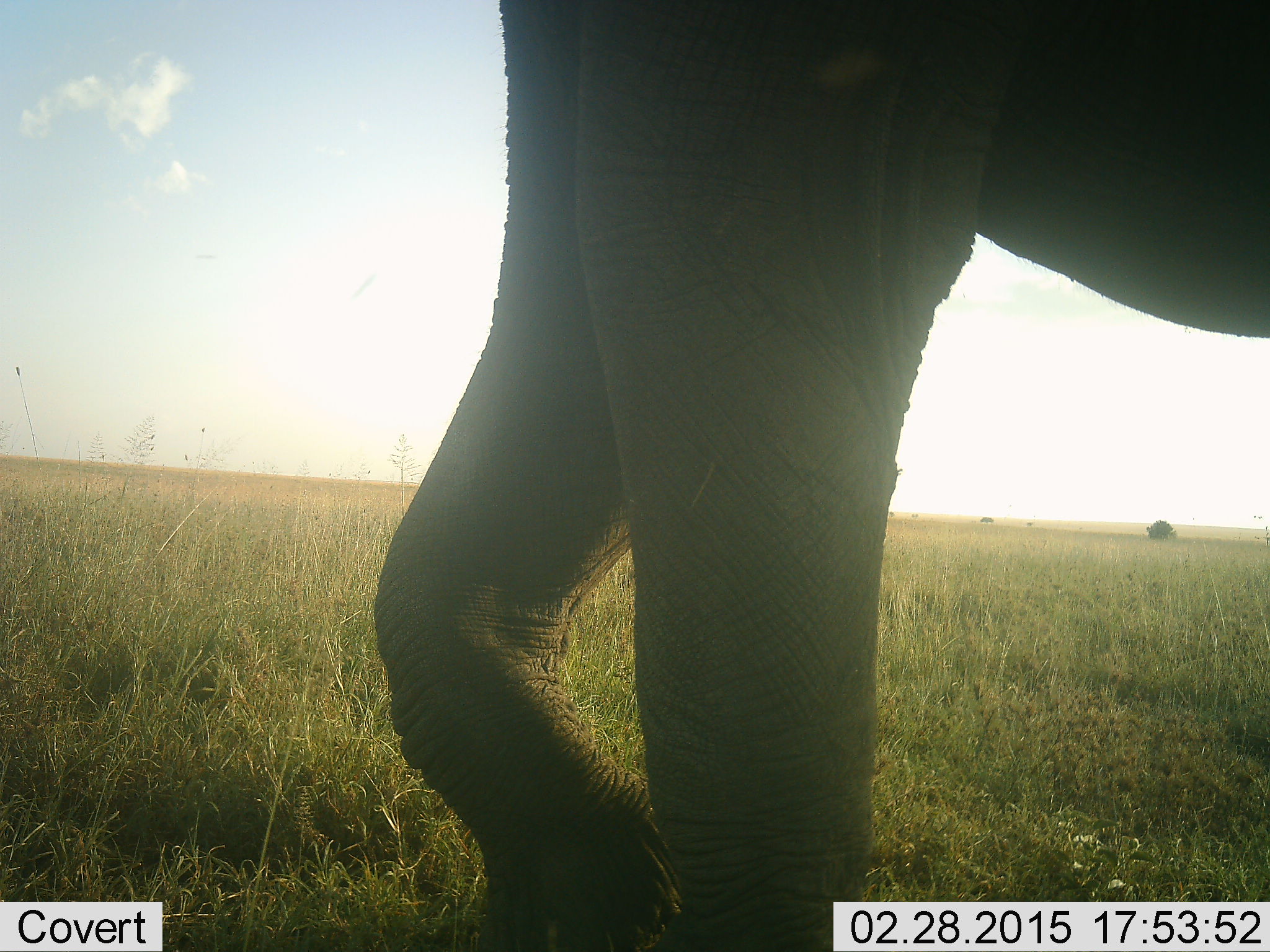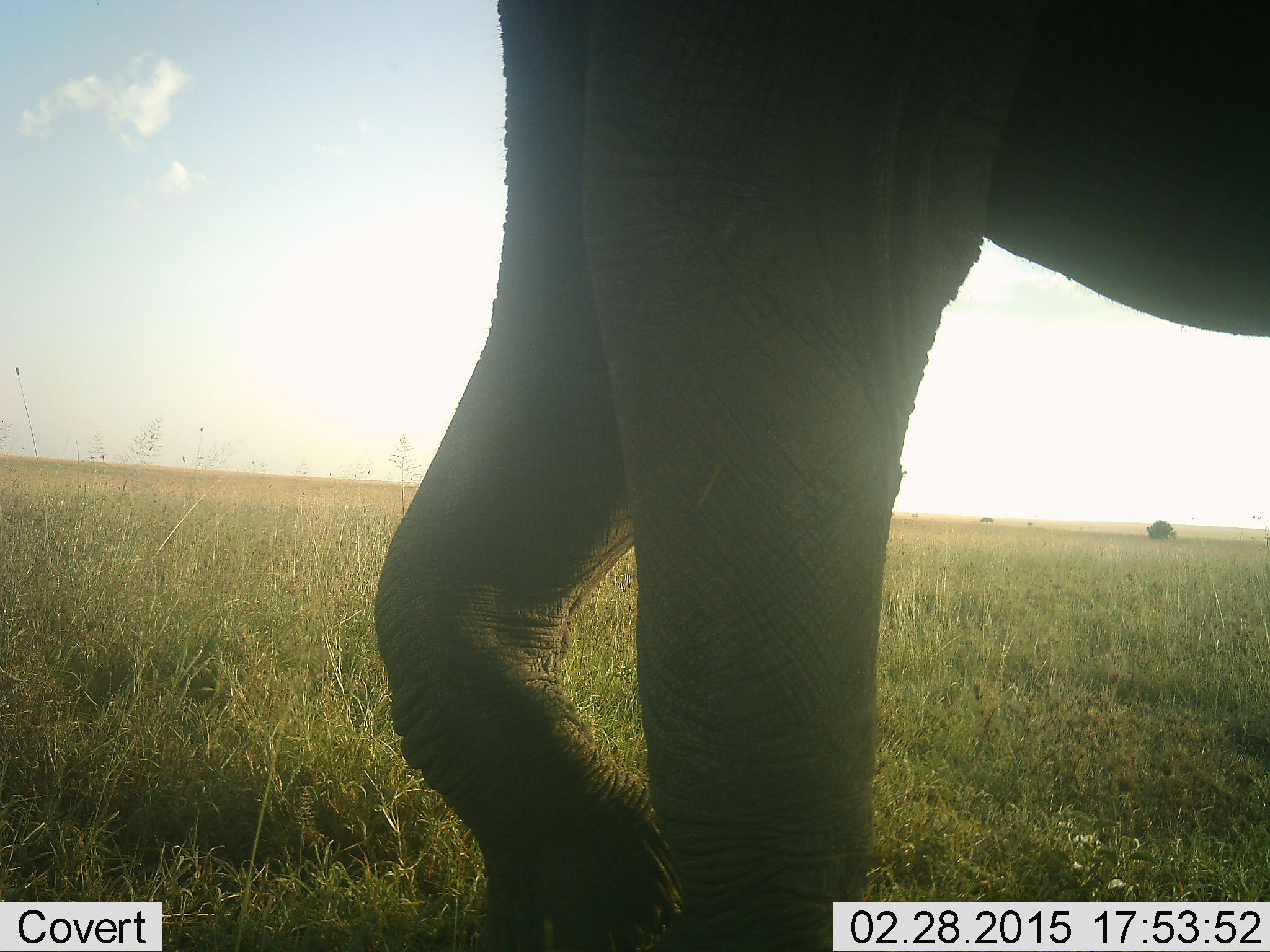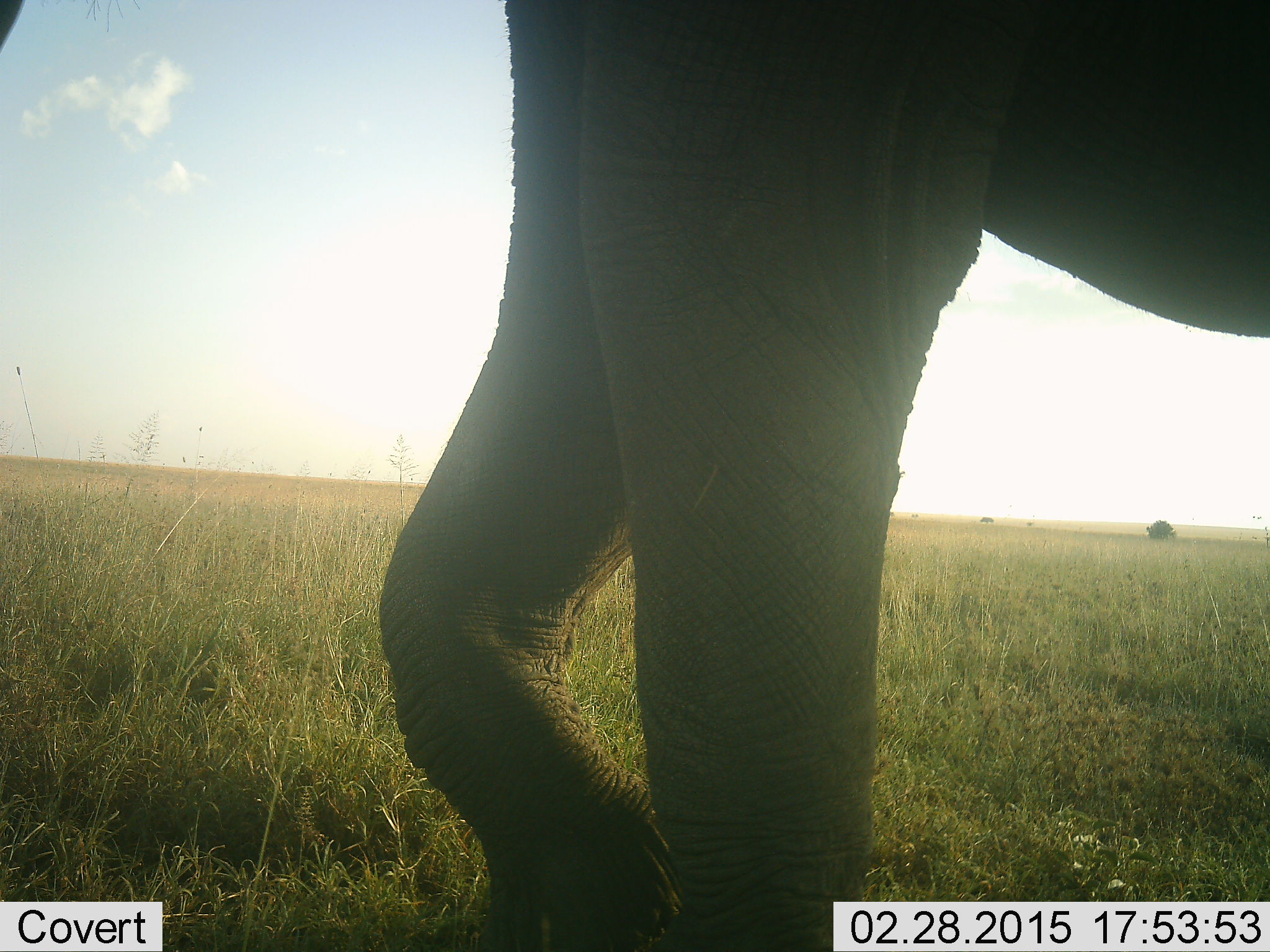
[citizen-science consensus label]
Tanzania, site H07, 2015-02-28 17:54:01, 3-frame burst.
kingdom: Animalia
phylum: Chordata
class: Mammalia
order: Proboscidea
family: Elephantidae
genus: Loxodonta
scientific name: Loxodonta africana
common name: african bush elephant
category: elephant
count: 1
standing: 70%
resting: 0%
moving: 30%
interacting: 0%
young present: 0%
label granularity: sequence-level